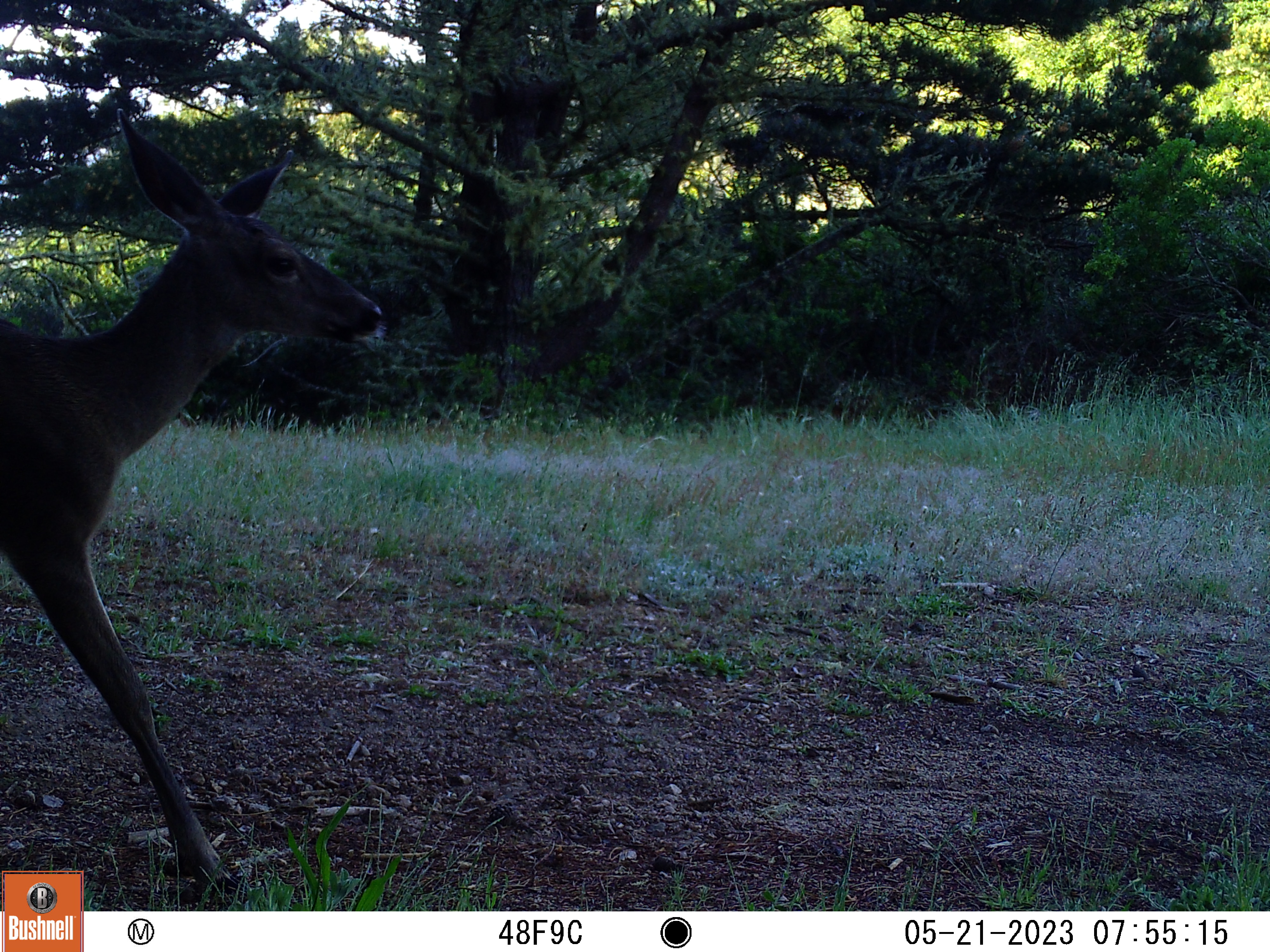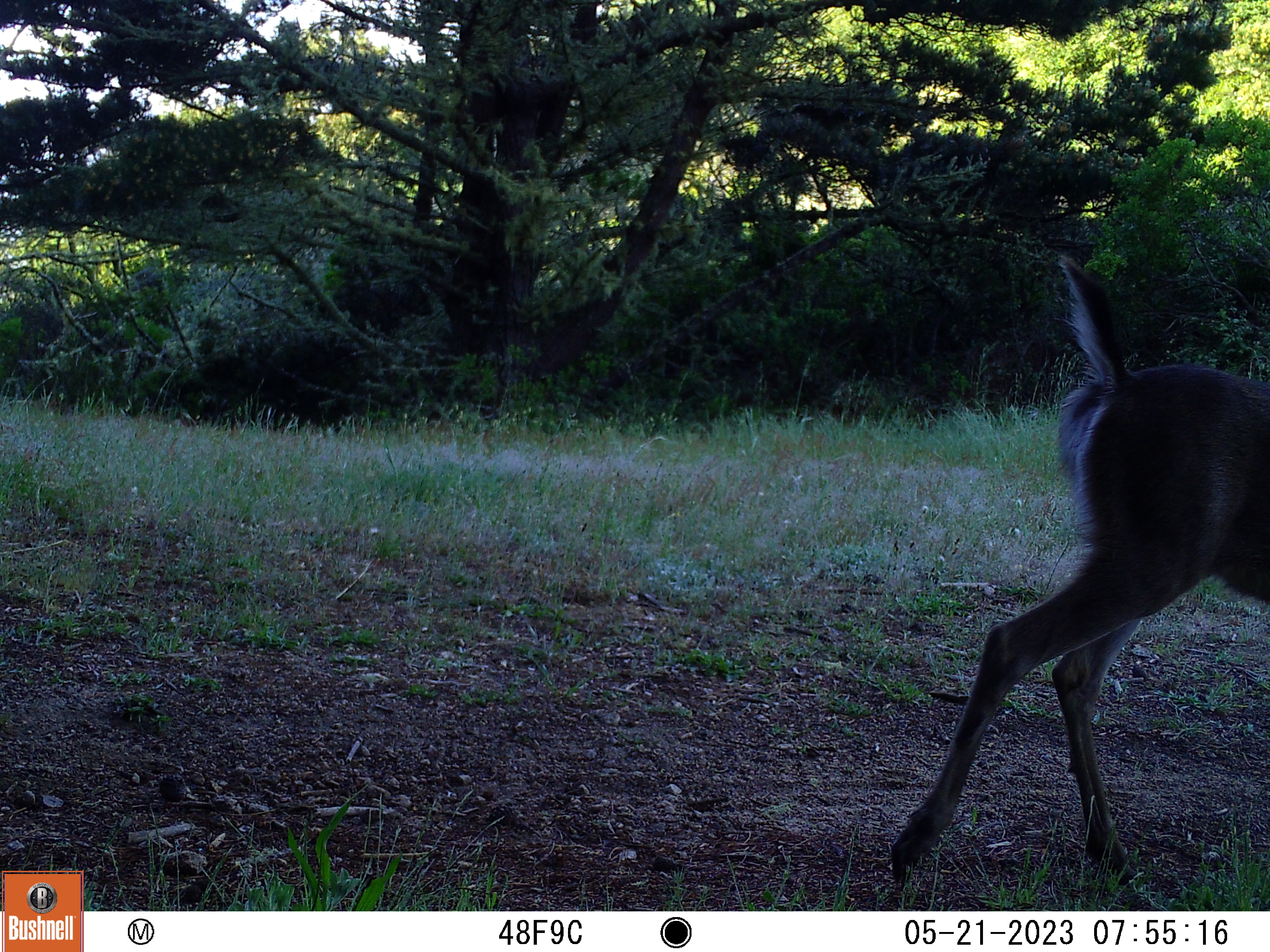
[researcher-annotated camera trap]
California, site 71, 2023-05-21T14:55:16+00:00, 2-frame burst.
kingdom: Animalia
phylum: Chordata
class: Mammalia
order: Artiodactyla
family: Cervidae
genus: Odocoileus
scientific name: Odocoileus hemionus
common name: mule deer